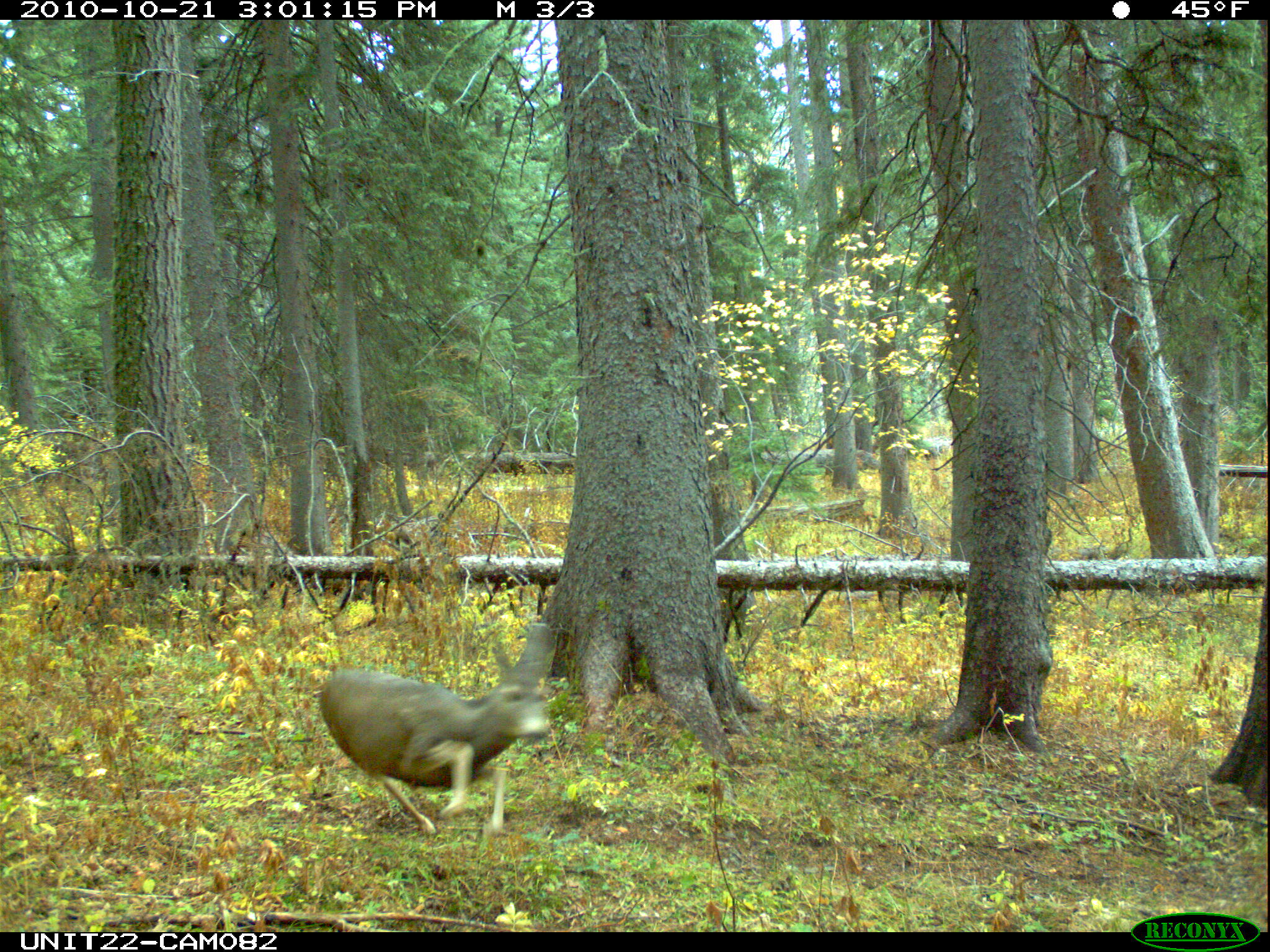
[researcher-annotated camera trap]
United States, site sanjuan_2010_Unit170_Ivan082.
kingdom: Animalia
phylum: Chordata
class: Mammalia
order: Artiodactyla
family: Cervidae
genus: Odocoileus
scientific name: Odocoileus hemionus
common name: mule deer